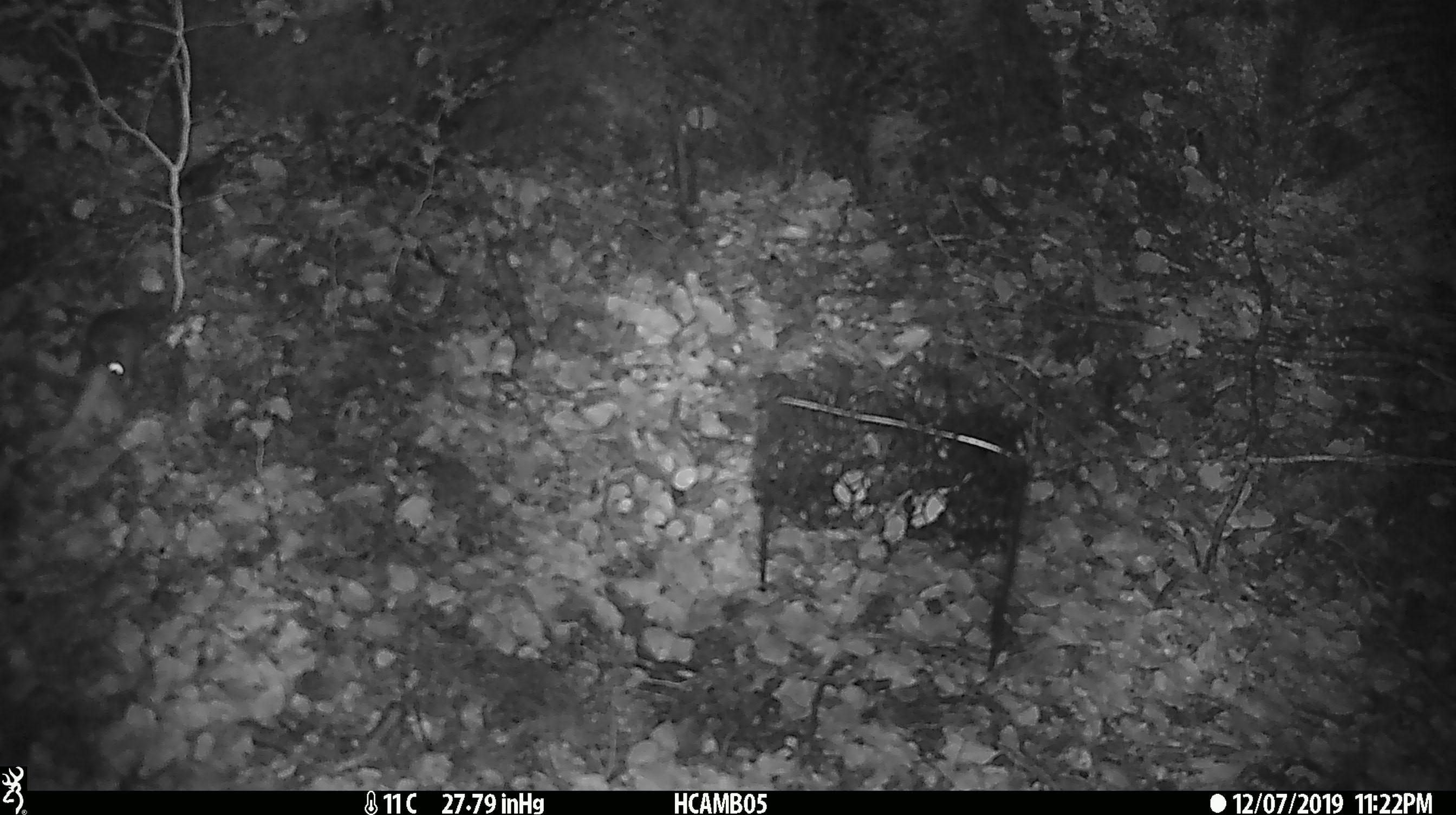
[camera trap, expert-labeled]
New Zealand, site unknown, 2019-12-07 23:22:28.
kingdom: Animalia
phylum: Chordata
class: Mammalia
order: Rodentia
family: Muridae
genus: Mus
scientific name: Mus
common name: mouse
Mouse (Mus).